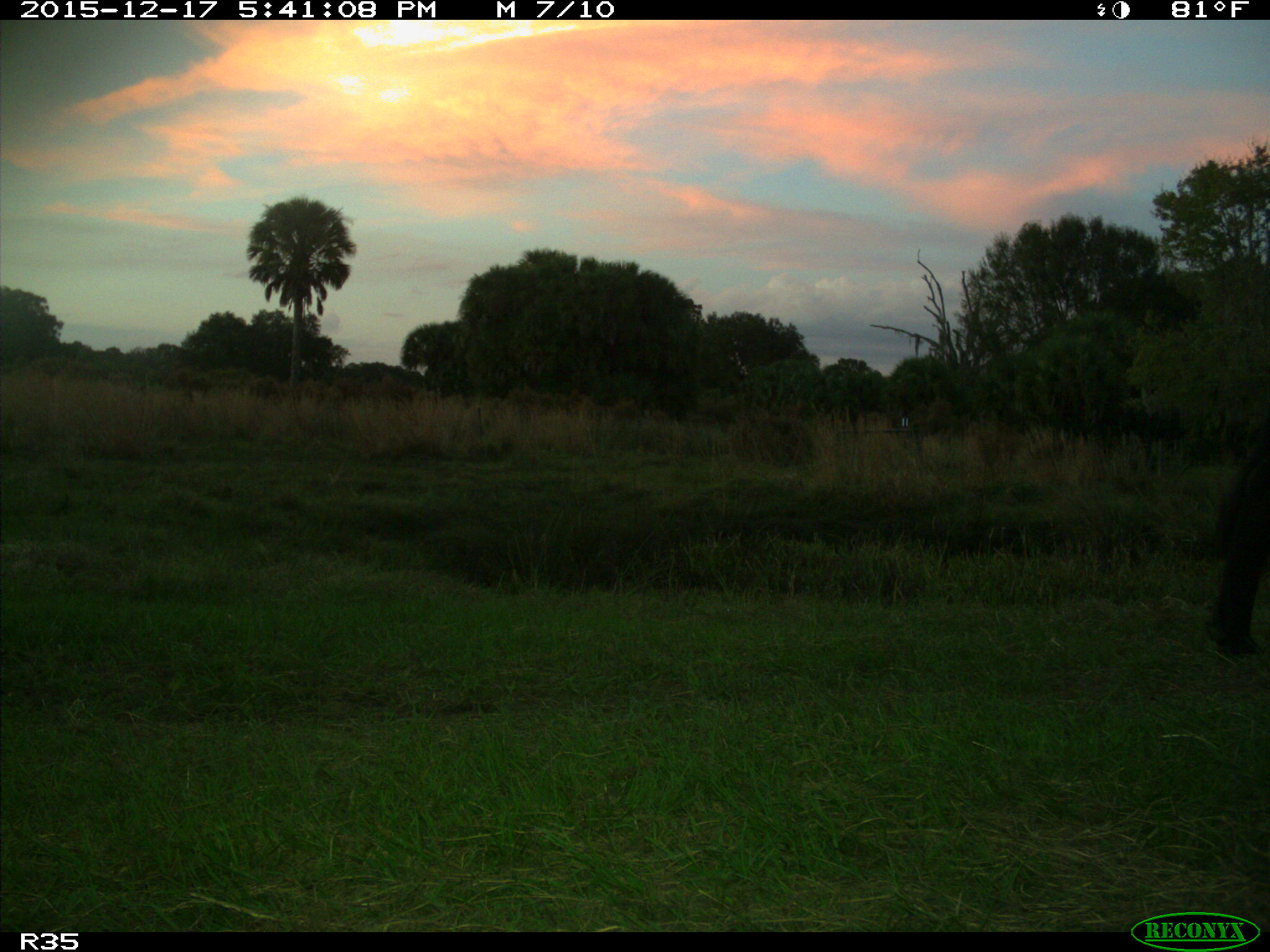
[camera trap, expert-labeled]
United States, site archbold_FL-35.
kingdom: Animalia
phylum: Chordata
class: Mammalia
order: Artiodactyla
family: Bovidae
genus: Bos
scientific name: Bos taurus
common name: domestic cow